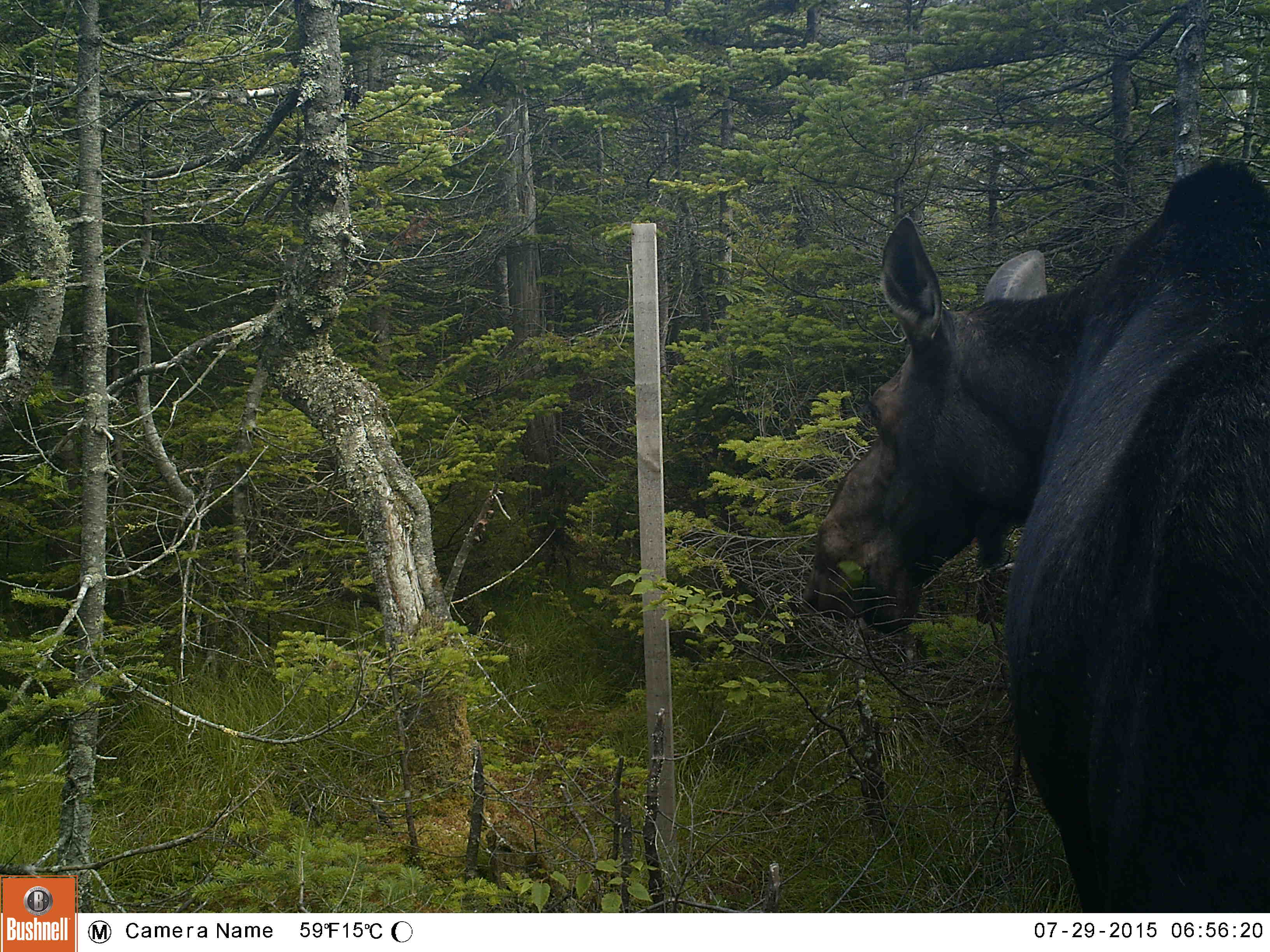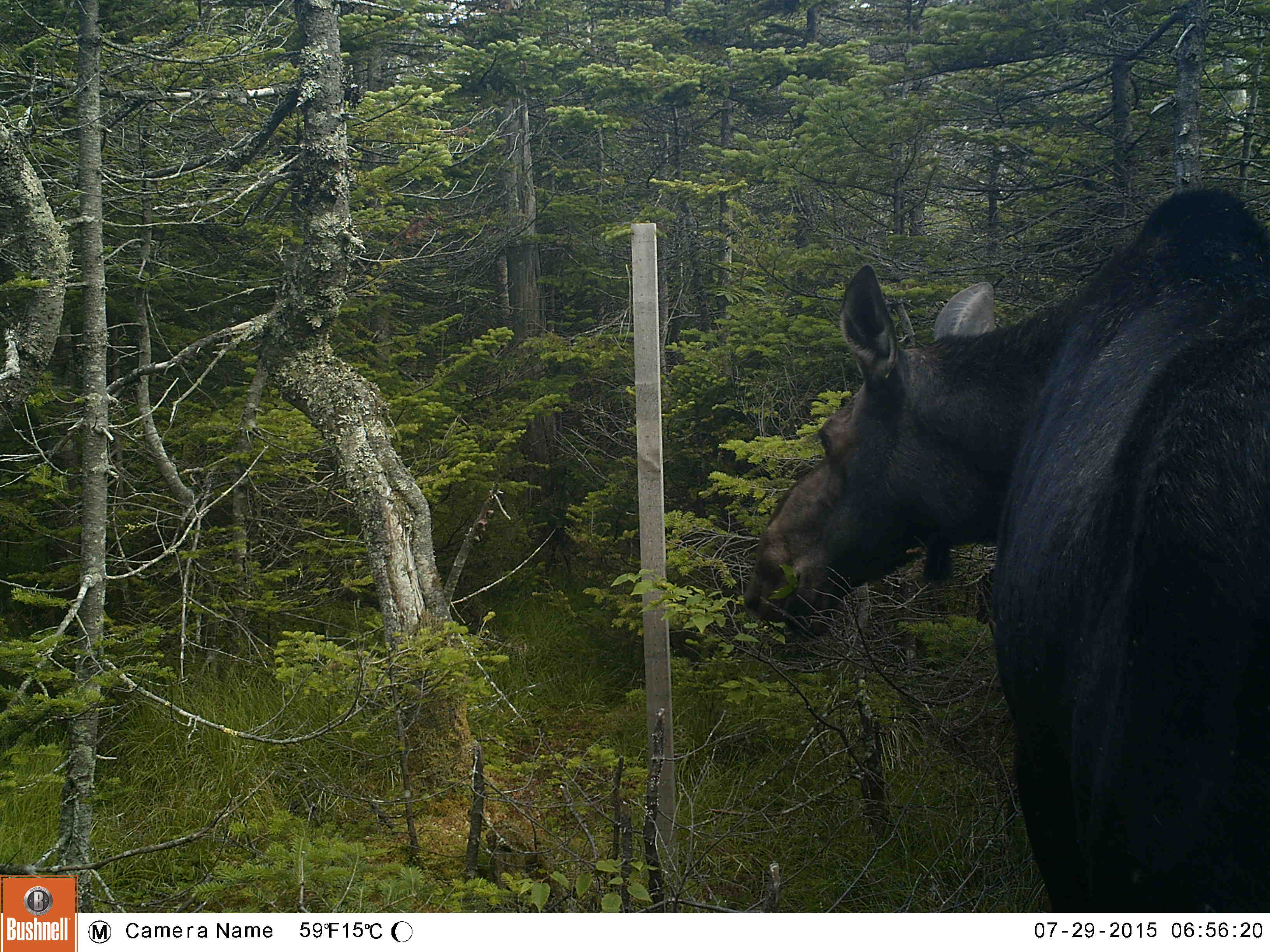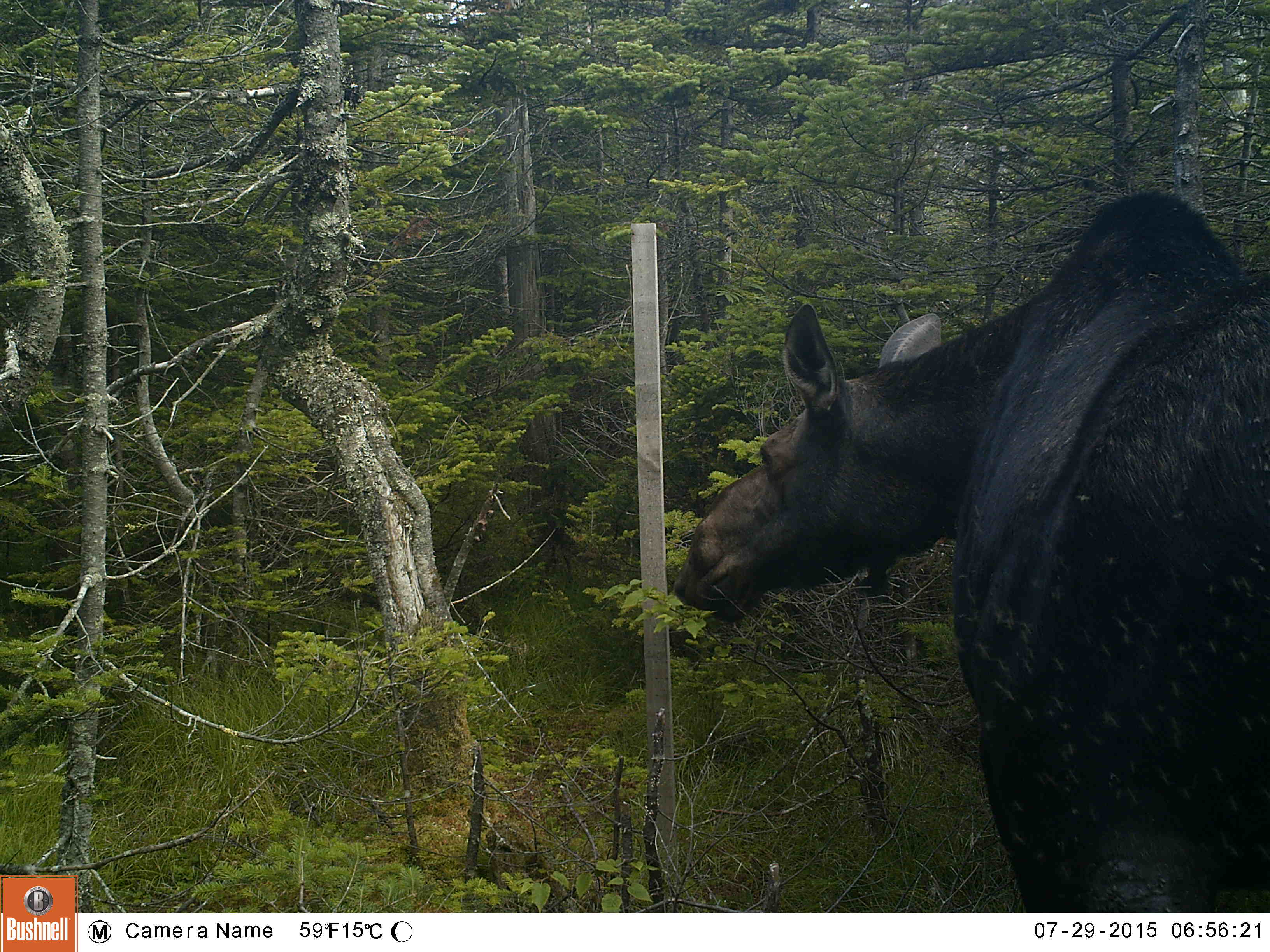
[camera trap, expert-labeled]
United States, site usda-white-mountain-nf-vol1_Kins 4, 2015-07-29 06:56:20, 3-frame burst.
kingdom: Animalia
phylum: Chordata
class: Mammalia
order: Artiodactyla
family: Cervidae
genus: Alces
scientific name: Alces alces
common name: moose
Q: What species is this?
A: Moose (Alces alces).